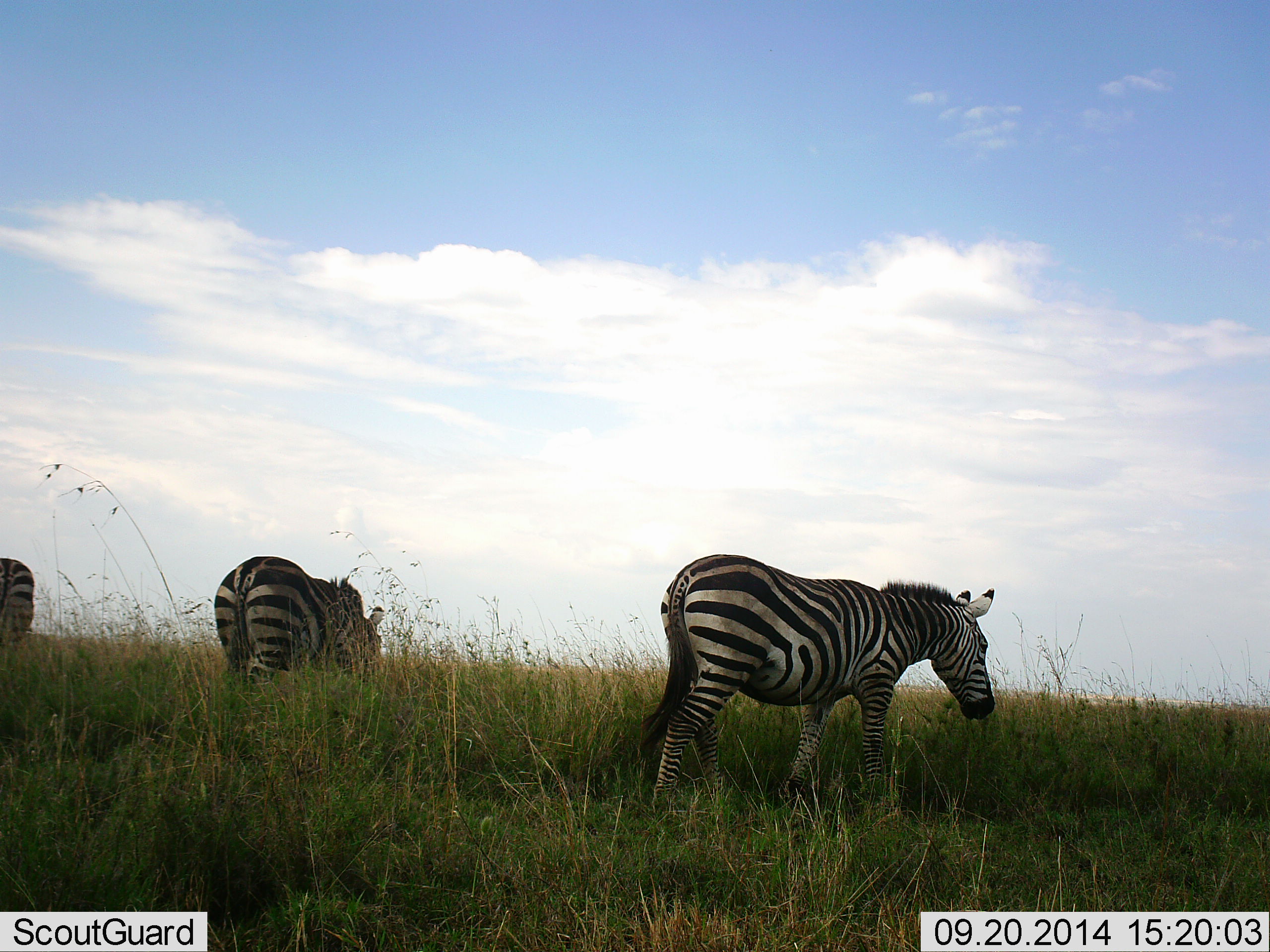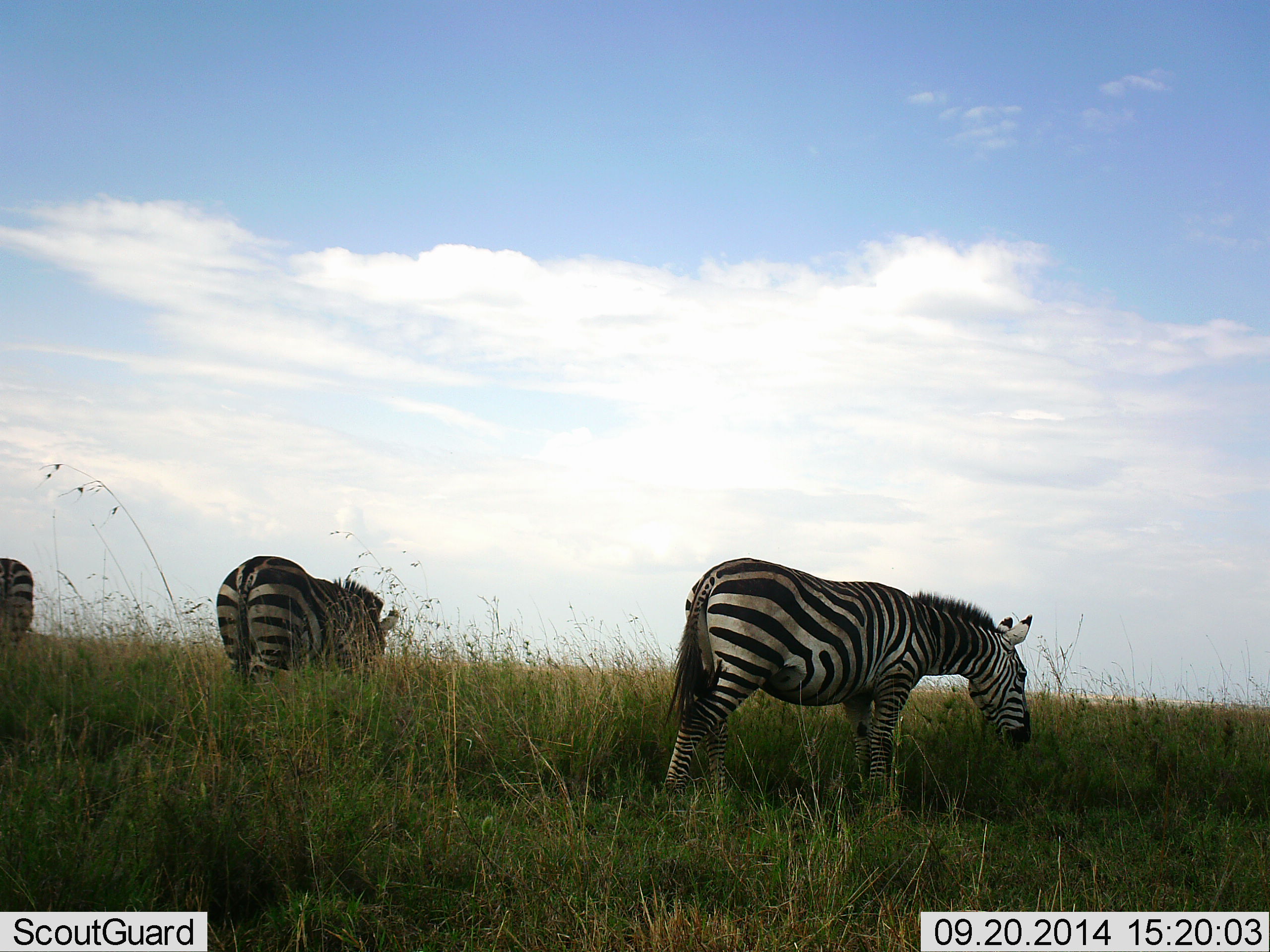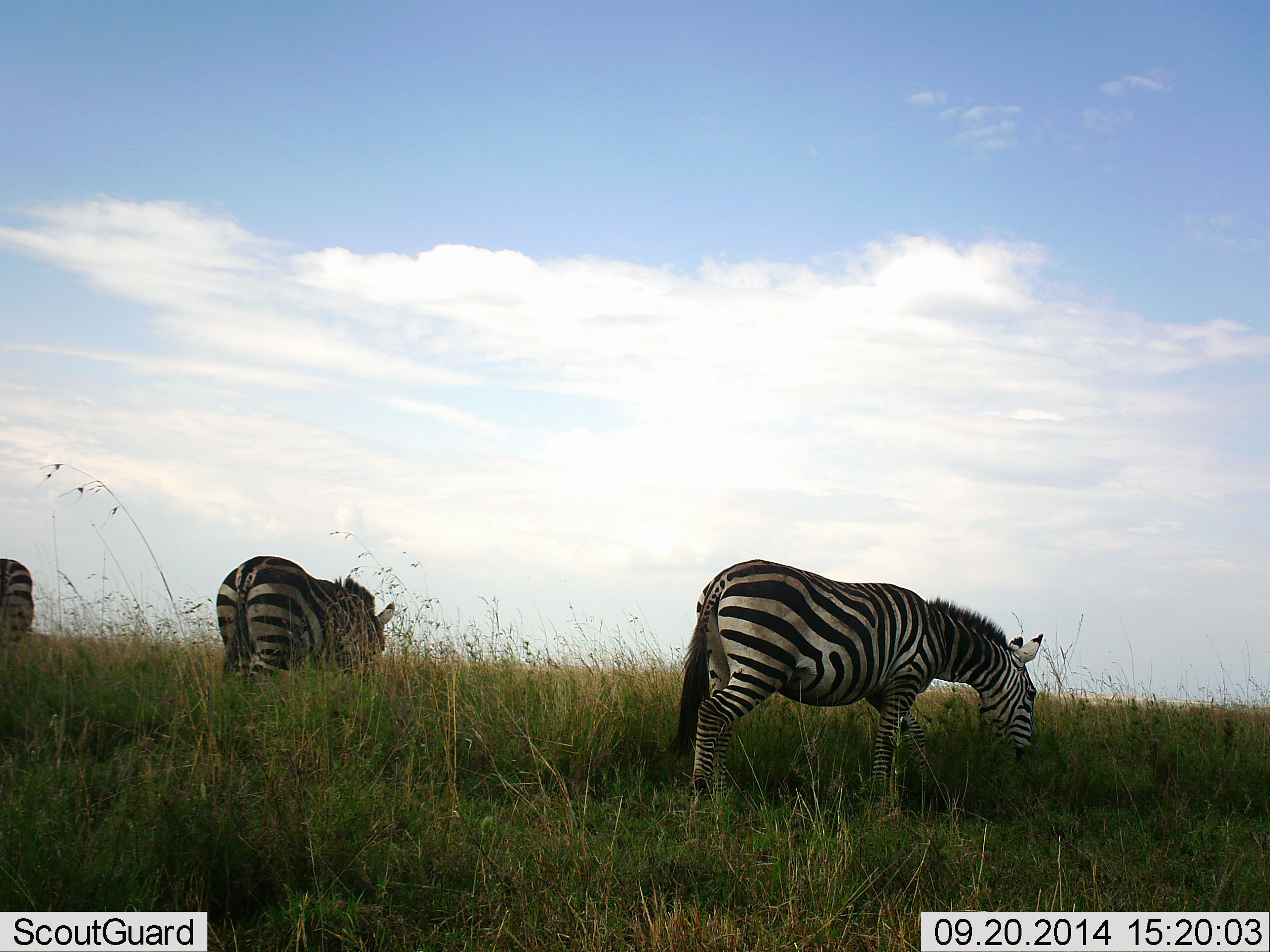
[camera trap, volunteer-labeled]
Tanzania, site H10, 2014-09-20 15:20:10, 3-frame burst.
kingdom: Animalia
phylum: Chordata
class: Mammalia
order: Perissodactyla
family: Equidae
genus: Equus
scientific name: Equus quagga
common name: plains zebra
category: zebra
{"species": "zebra (plains zebra) (Equus quagga)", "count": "3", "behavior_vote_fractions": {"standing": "20%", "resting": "0%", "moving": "10%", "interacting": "0%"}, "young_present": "0%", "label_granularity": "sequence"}